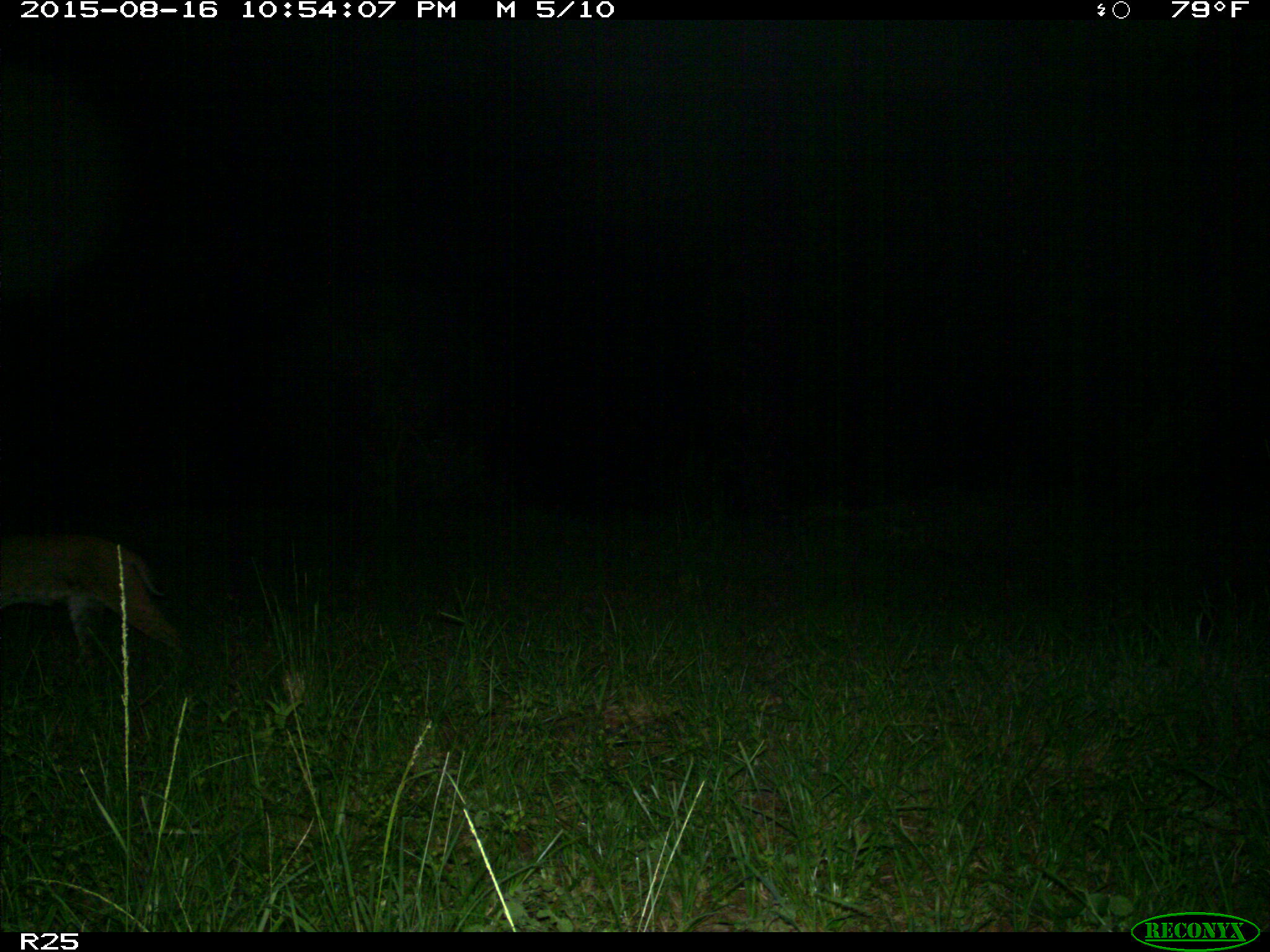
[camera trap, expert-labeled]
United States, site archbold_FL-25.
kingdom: Animalia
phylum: Chordata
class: Mammalia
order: Carnivora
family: Felidae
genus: Lynx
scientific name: Lynx rufus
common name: bobcat